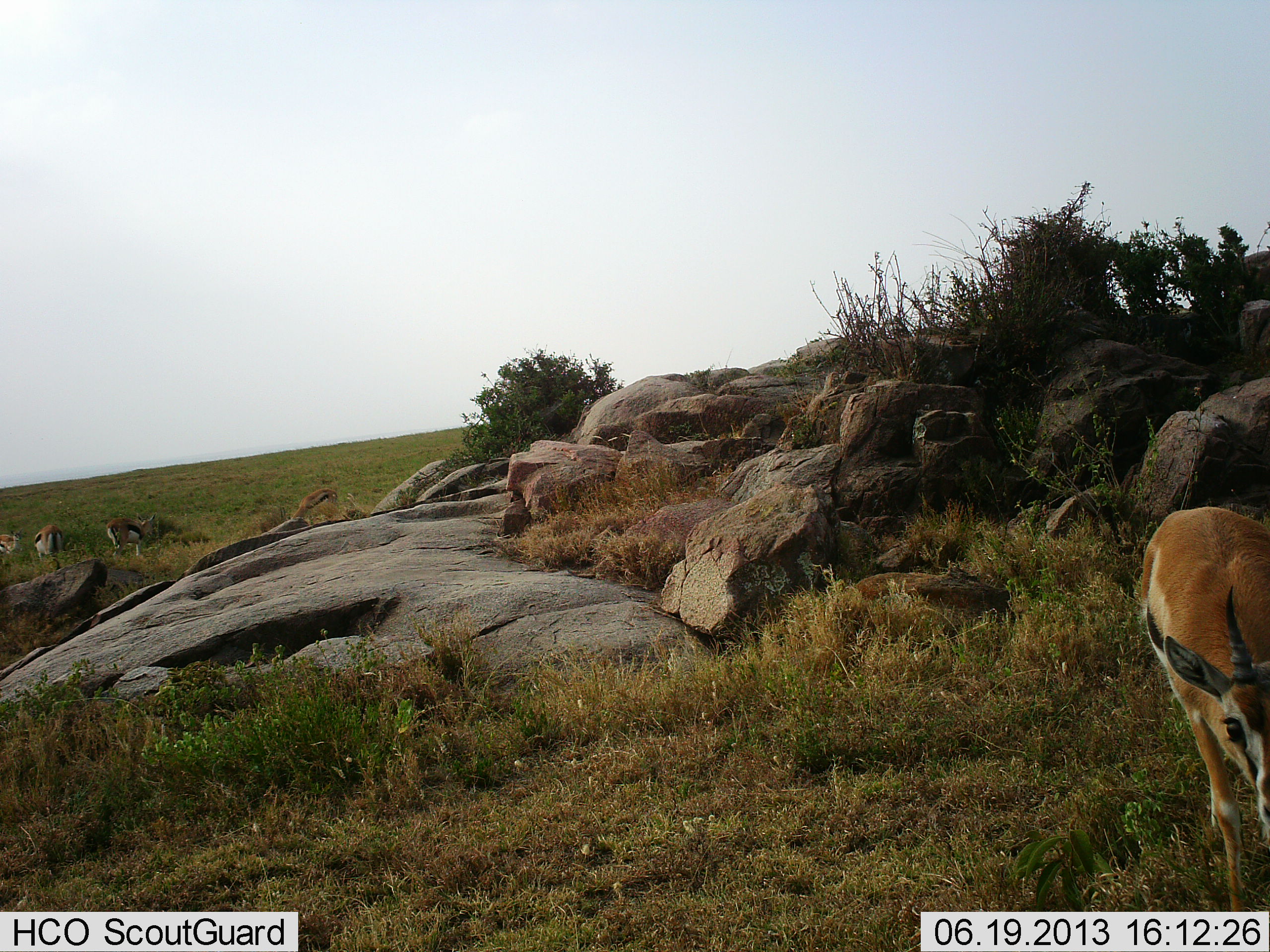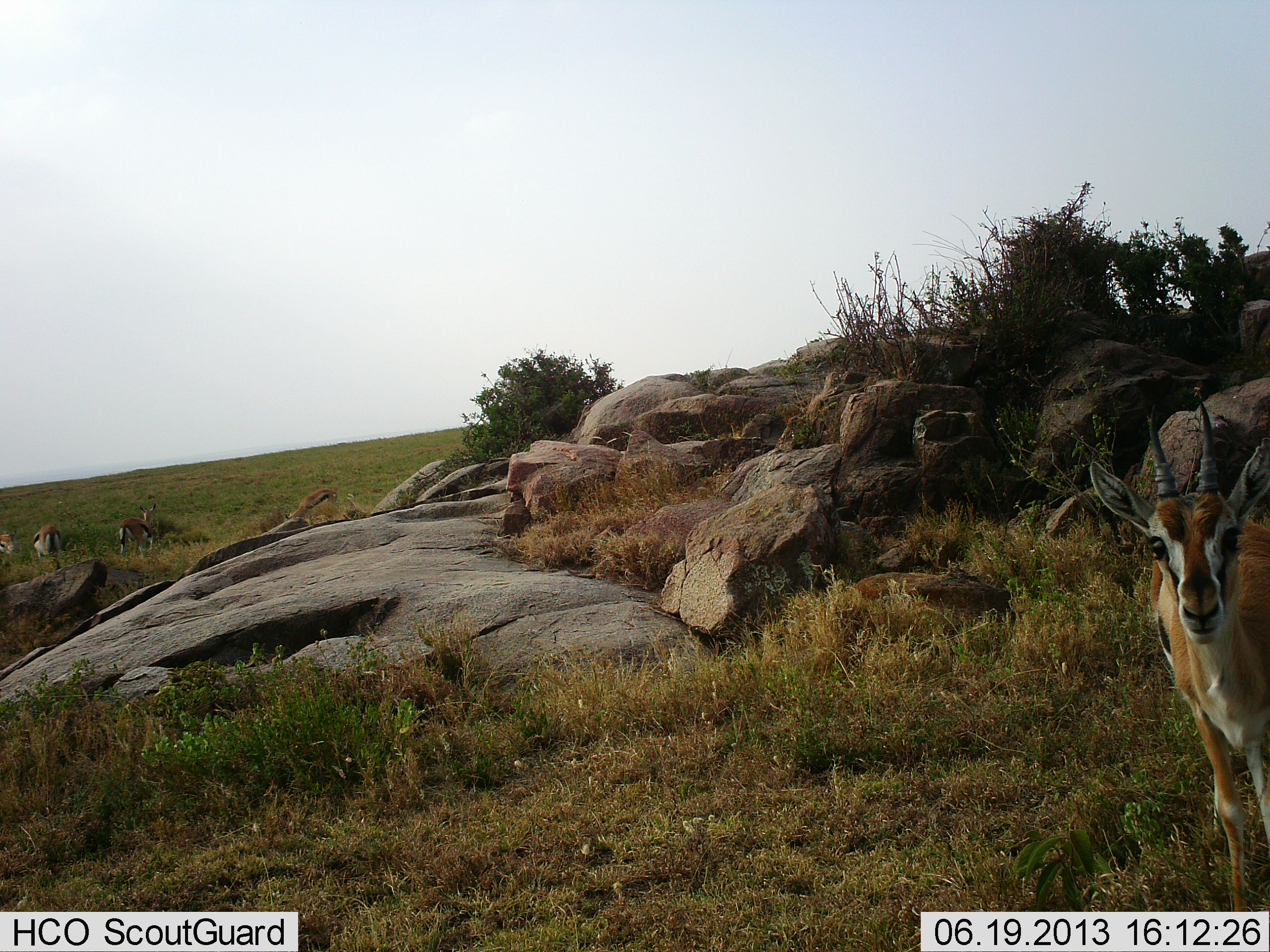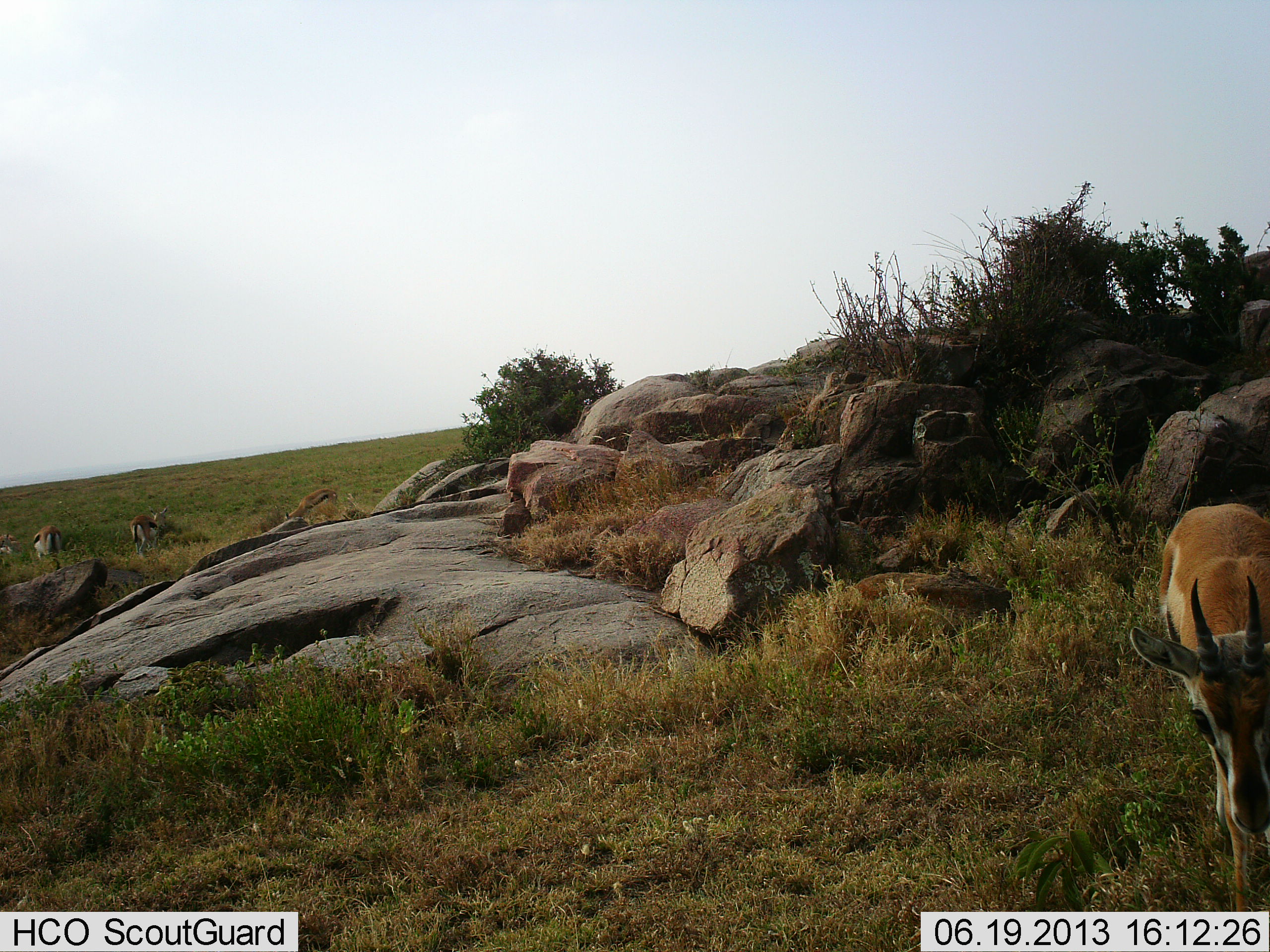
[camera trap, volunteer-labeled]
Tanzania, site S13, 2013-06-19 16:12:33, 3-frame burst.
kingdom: Animalia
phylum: Chordata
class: Mammalia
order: Artiodactyla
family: Bovidae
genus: Eudorcas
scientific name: Eudorcas thomsonii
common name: thomson's gazelle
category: gazellethomsons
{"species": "gazellethomsons (thomson's gazelle) (Eudorcas thomsonii)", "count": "4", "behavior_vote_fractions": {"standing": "68%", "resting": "3%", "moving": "35%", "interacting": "0%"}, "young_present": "0%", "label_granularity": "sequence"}